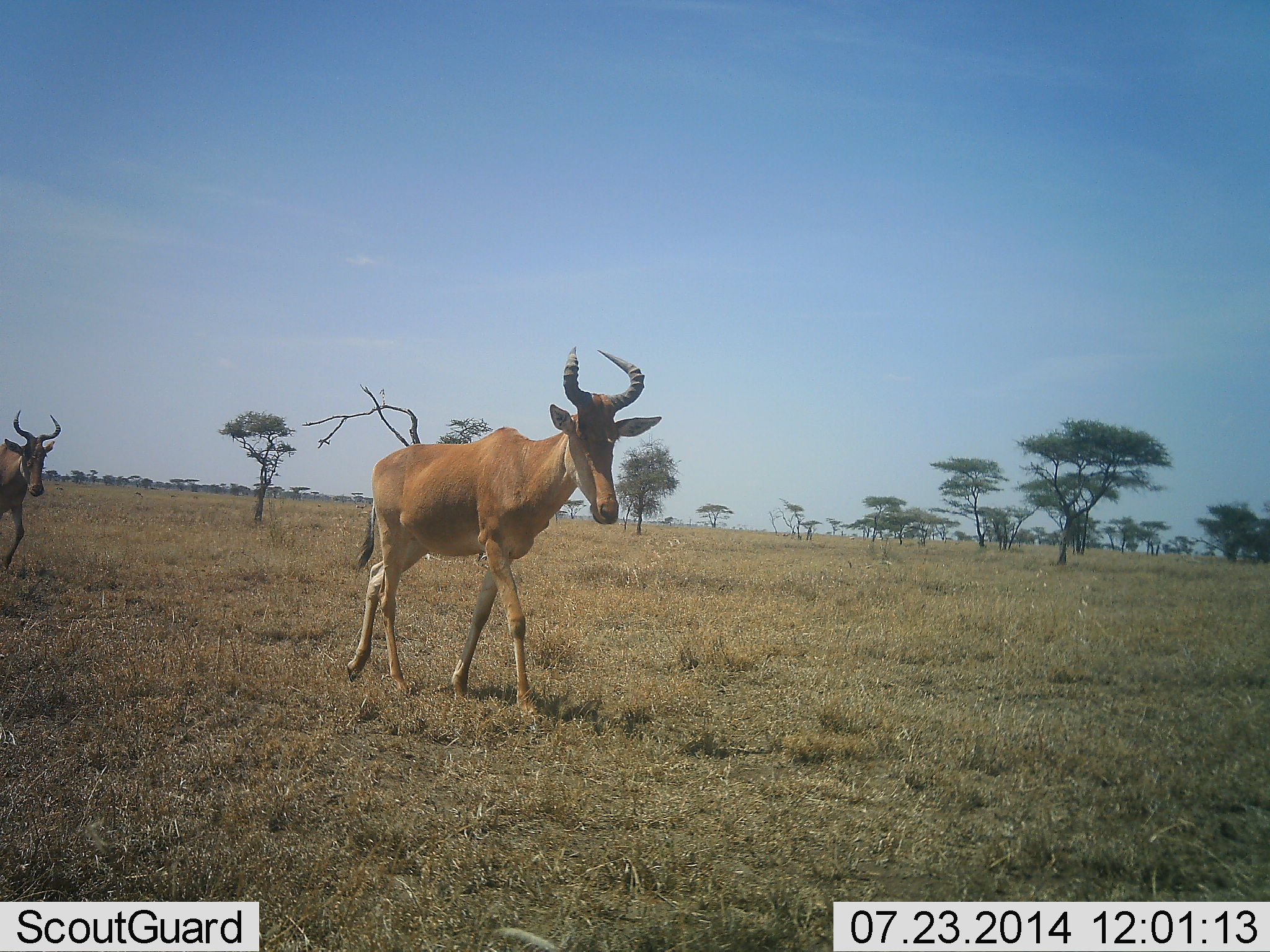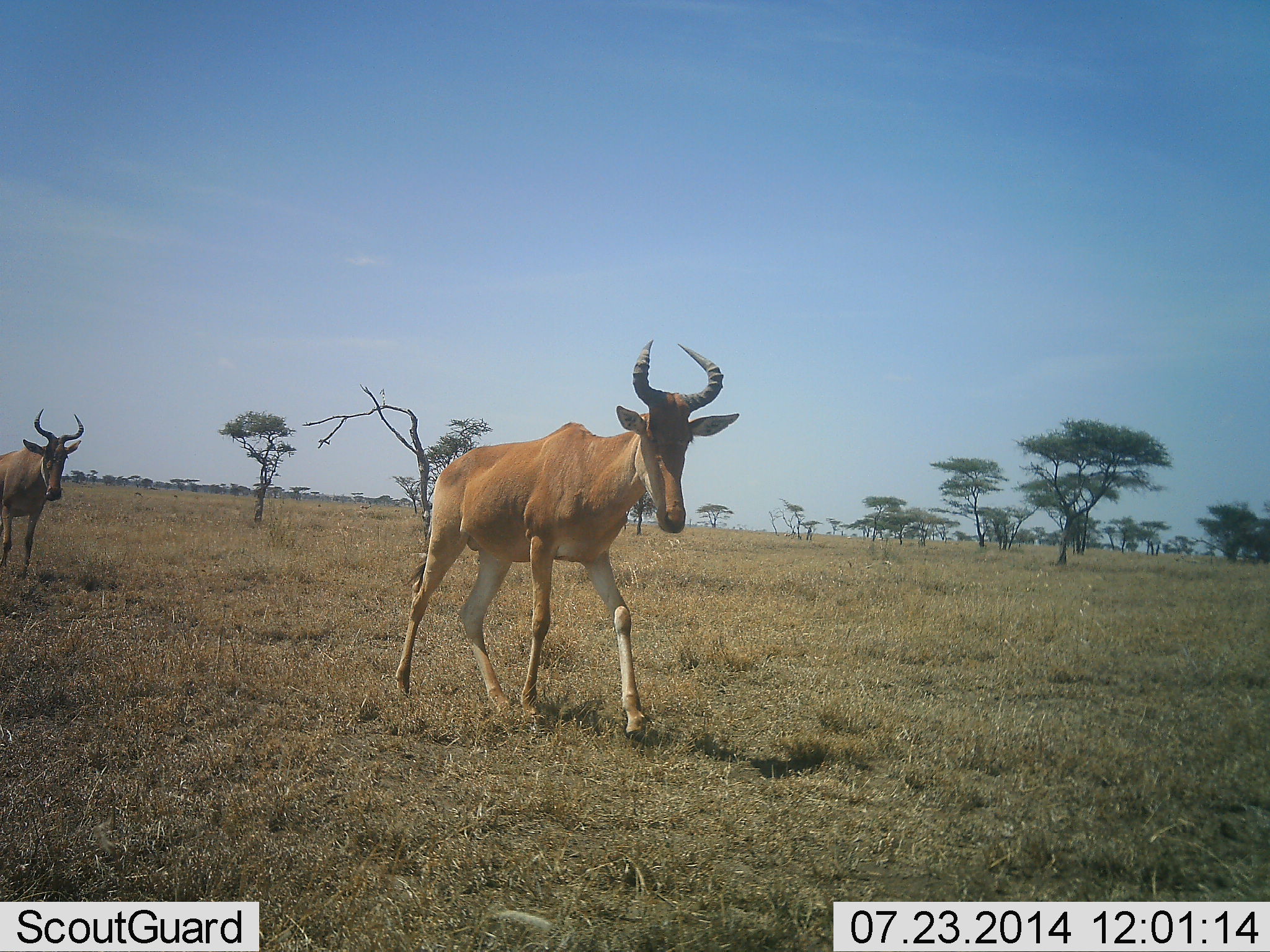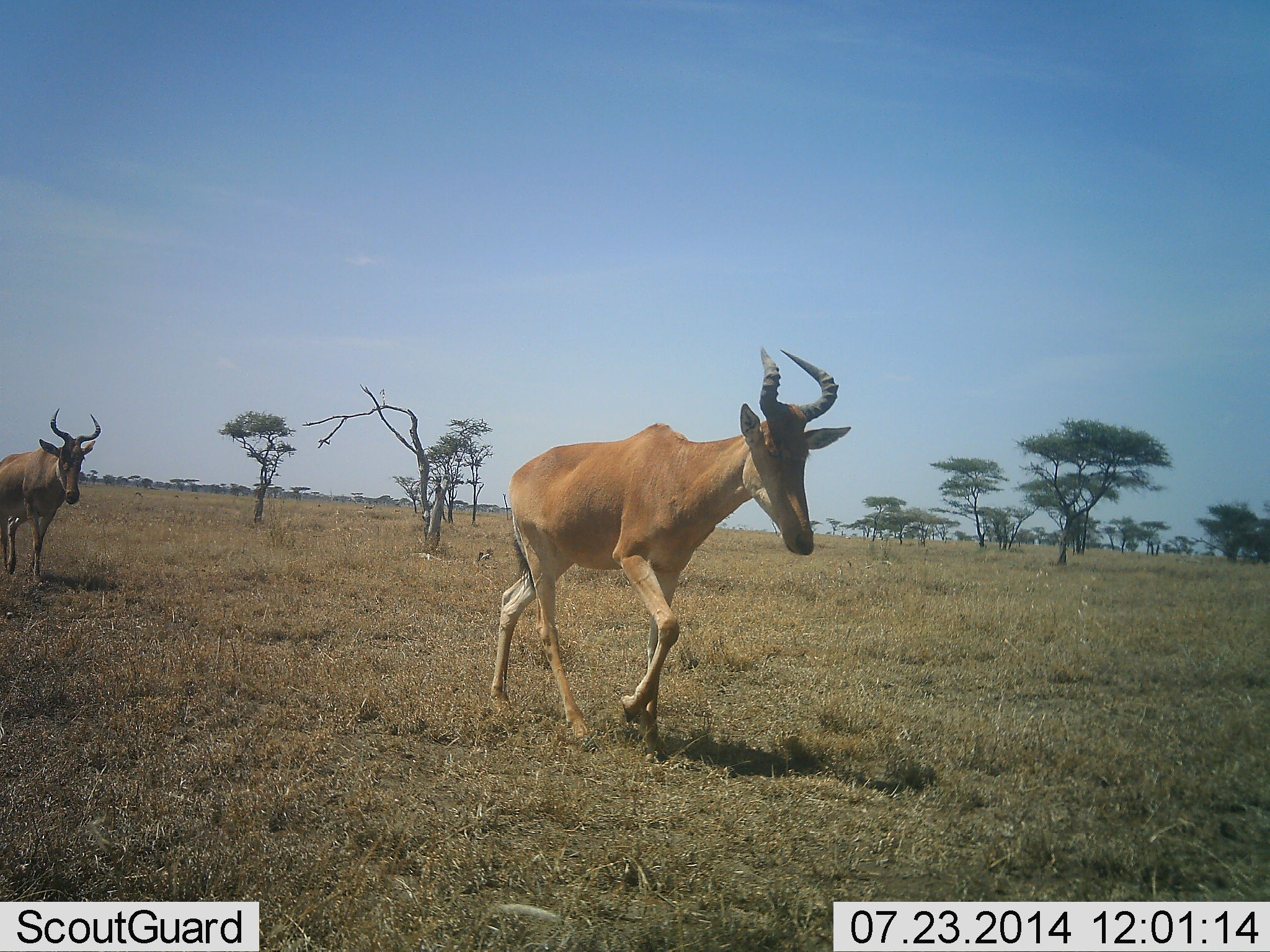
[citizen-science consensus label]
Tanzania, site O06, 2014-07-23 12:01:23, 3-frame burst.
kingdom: Animalia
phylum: Chordata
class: Mammalia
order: Artiodactyla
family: Bovidae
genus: Alcelaphus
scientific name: Alcelaphus buselaphus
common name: hartebeest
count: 2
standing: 10%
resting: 0%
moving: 100%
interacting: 0%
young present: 0%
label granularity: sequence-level